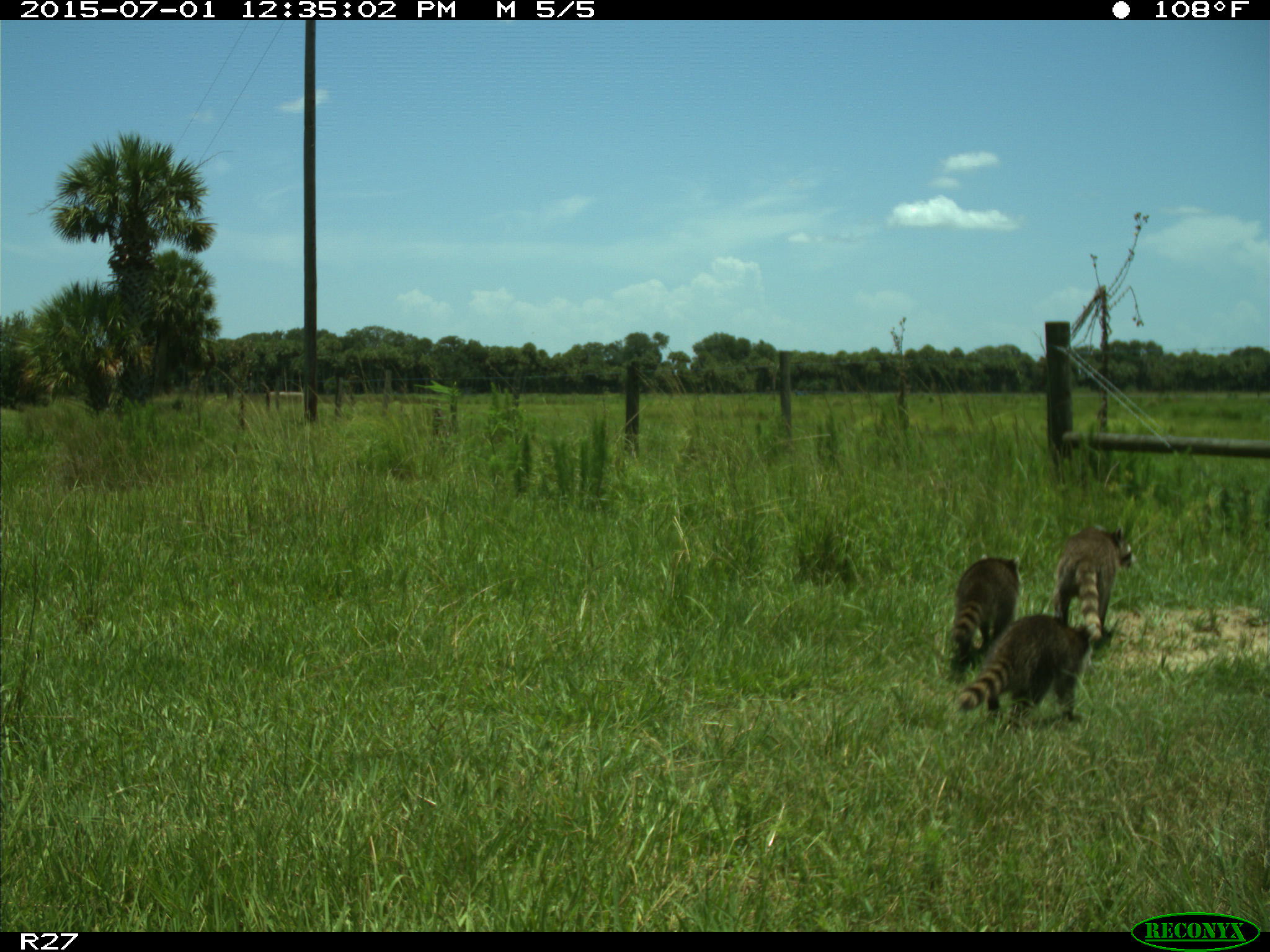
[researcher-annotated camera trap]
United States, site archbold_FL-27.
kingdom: Animalia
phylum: Chordata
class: Mammalia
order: Carnivora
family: Procyonidae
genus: Procyon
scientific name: Procyon lotor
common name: common raccoon